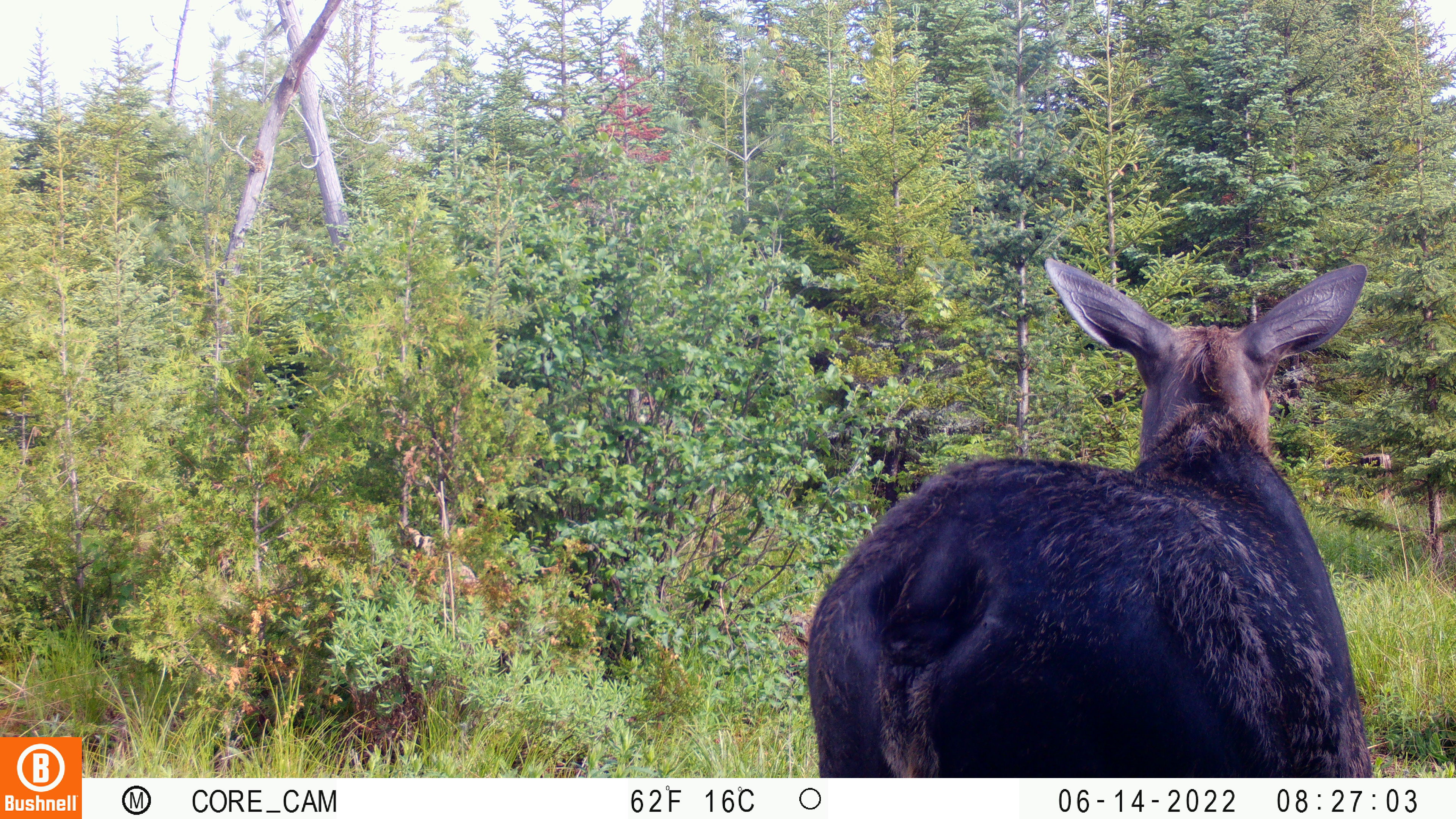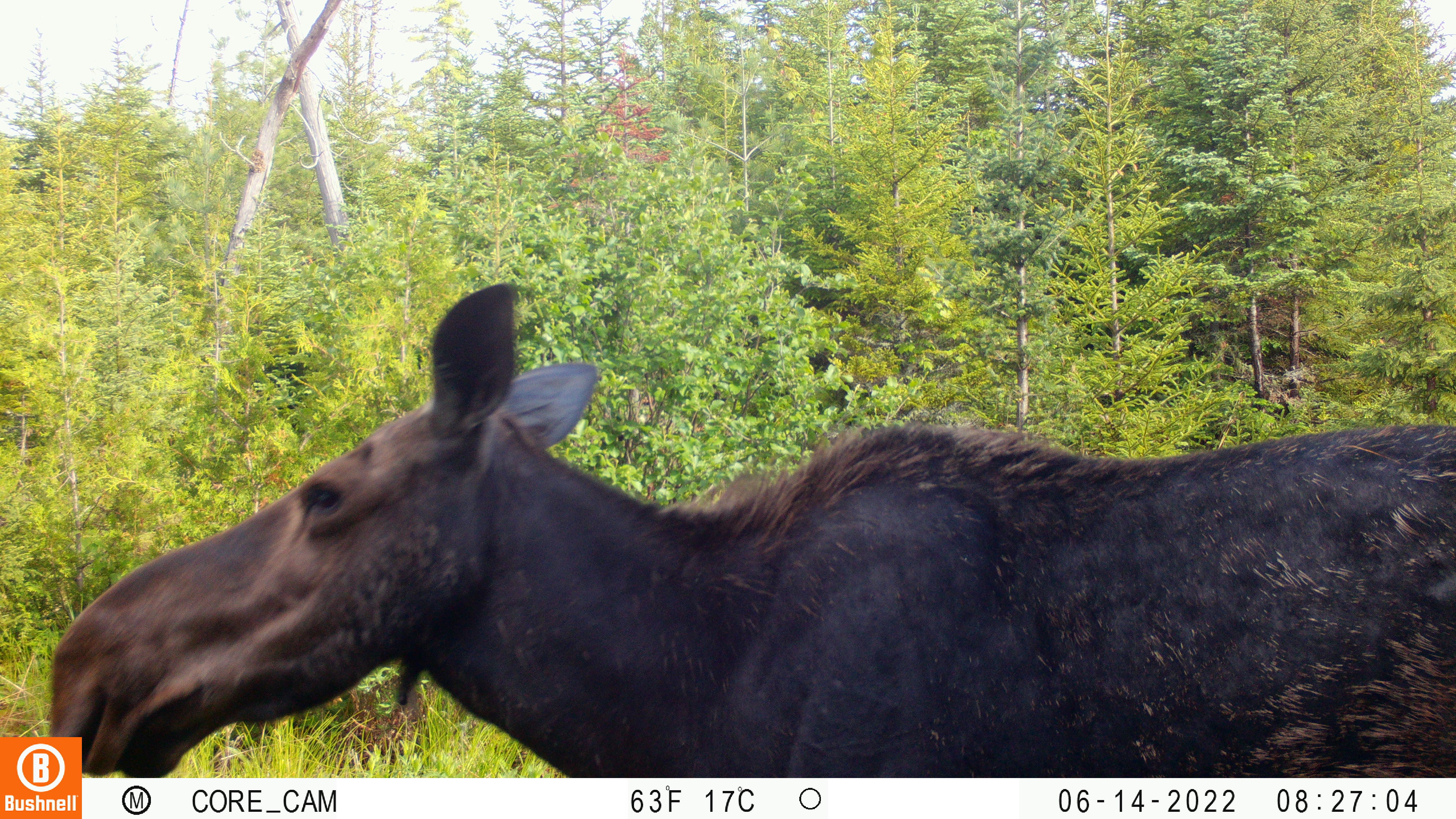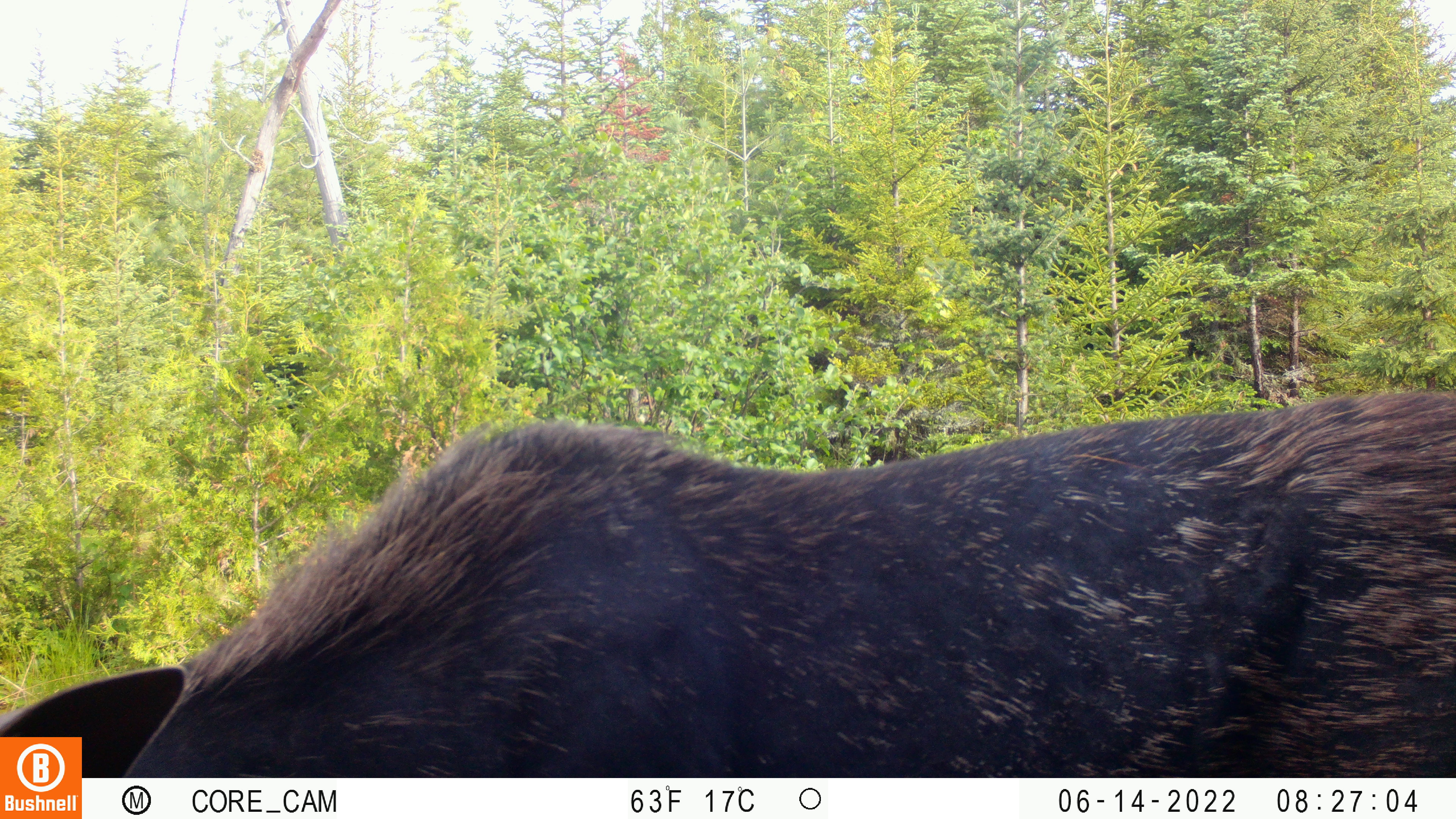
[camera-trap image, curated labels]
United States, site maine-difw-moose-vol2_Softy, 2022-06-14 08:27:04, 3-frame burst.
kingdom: Animalia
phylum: Chordata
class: Mammalia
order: Artiodactyla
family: Cervidae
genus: Alces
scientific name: Alces alces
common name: moose